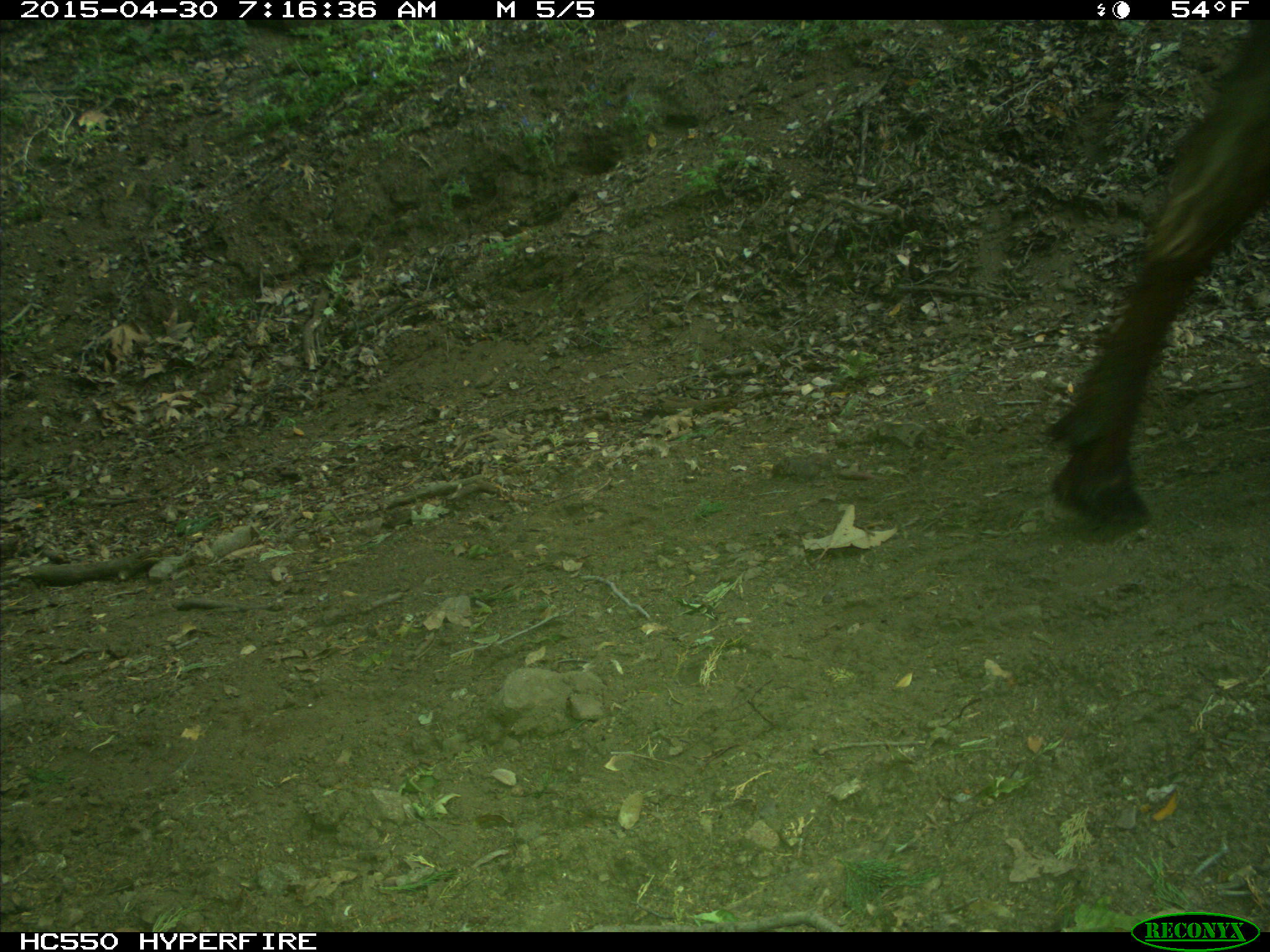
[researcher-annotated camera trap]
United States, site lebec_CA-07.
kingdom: Animalia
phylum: Chordata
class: Mammalia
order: Artiodactyla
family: Bovidae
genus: Bos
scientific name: Bos taurus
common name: domestic cow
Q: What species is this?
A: Bos taurus (domestic cow).